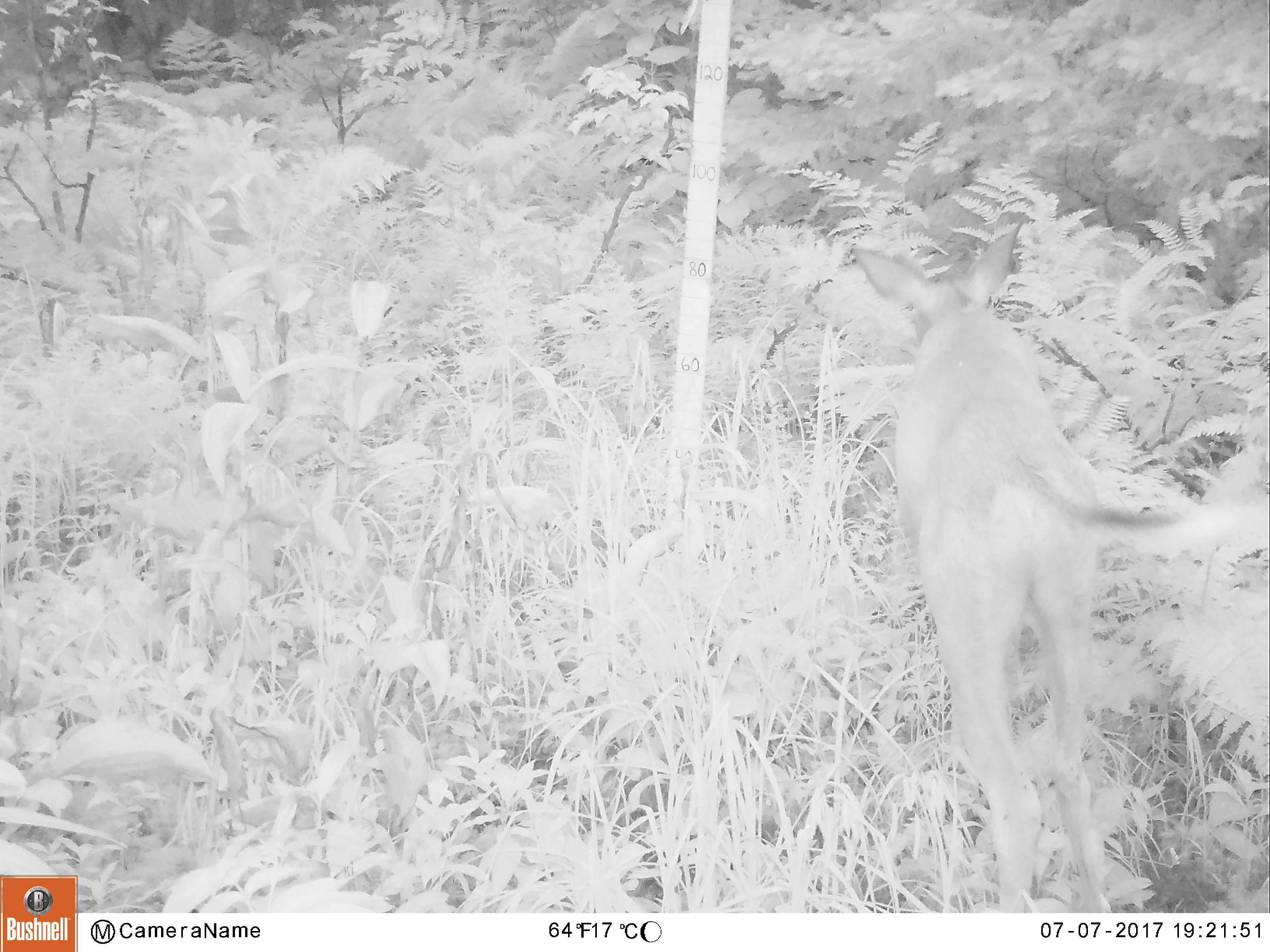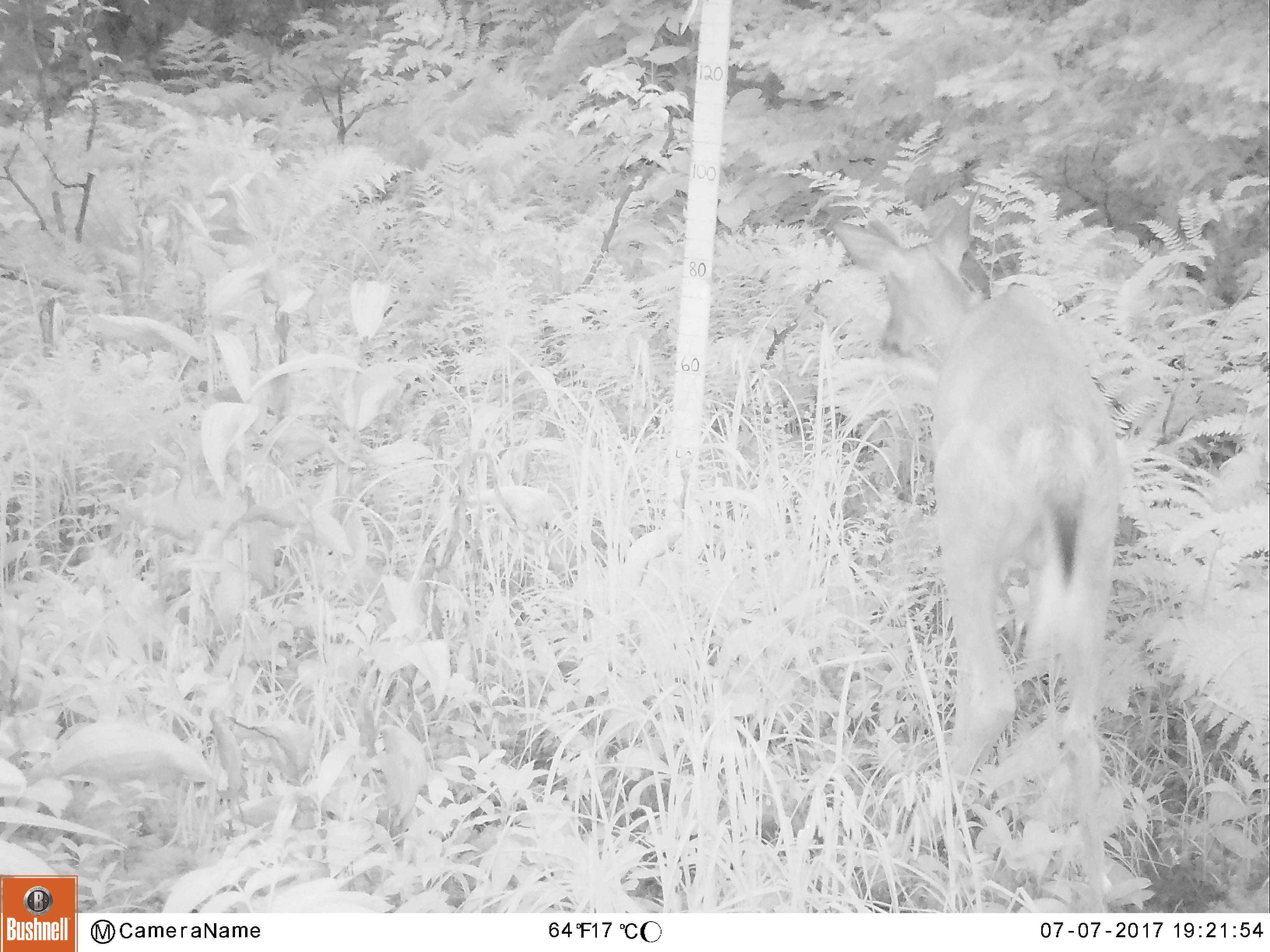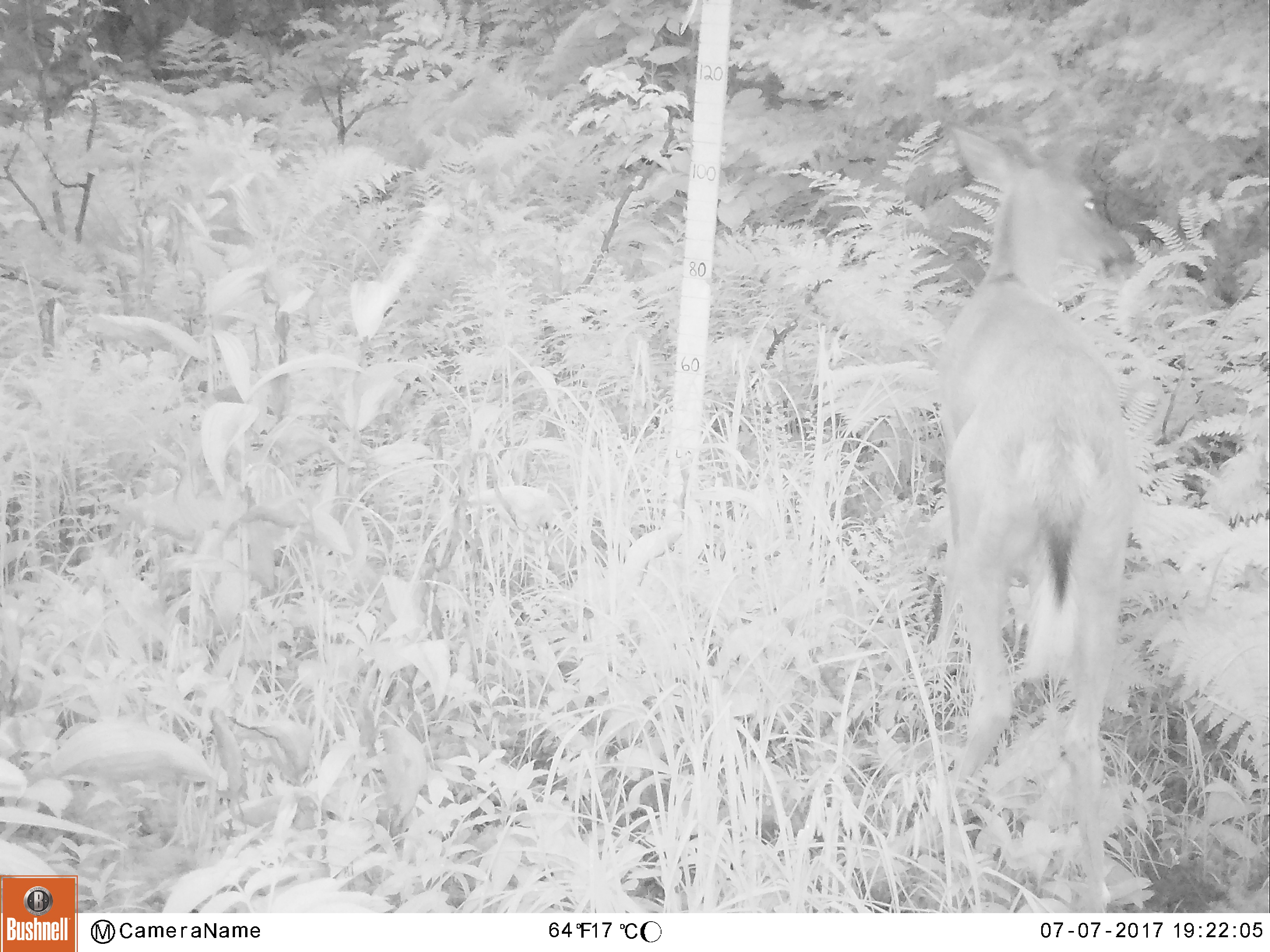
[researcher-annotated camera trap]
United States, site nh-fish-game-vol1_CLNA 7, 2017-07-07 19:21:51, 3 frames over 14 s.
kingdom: Animalia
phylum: Chordata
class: Mammalia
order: Artiodactyla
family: Cervidae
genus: Odocoileus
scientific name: Odocoileus virginianus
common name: white-tailed deer